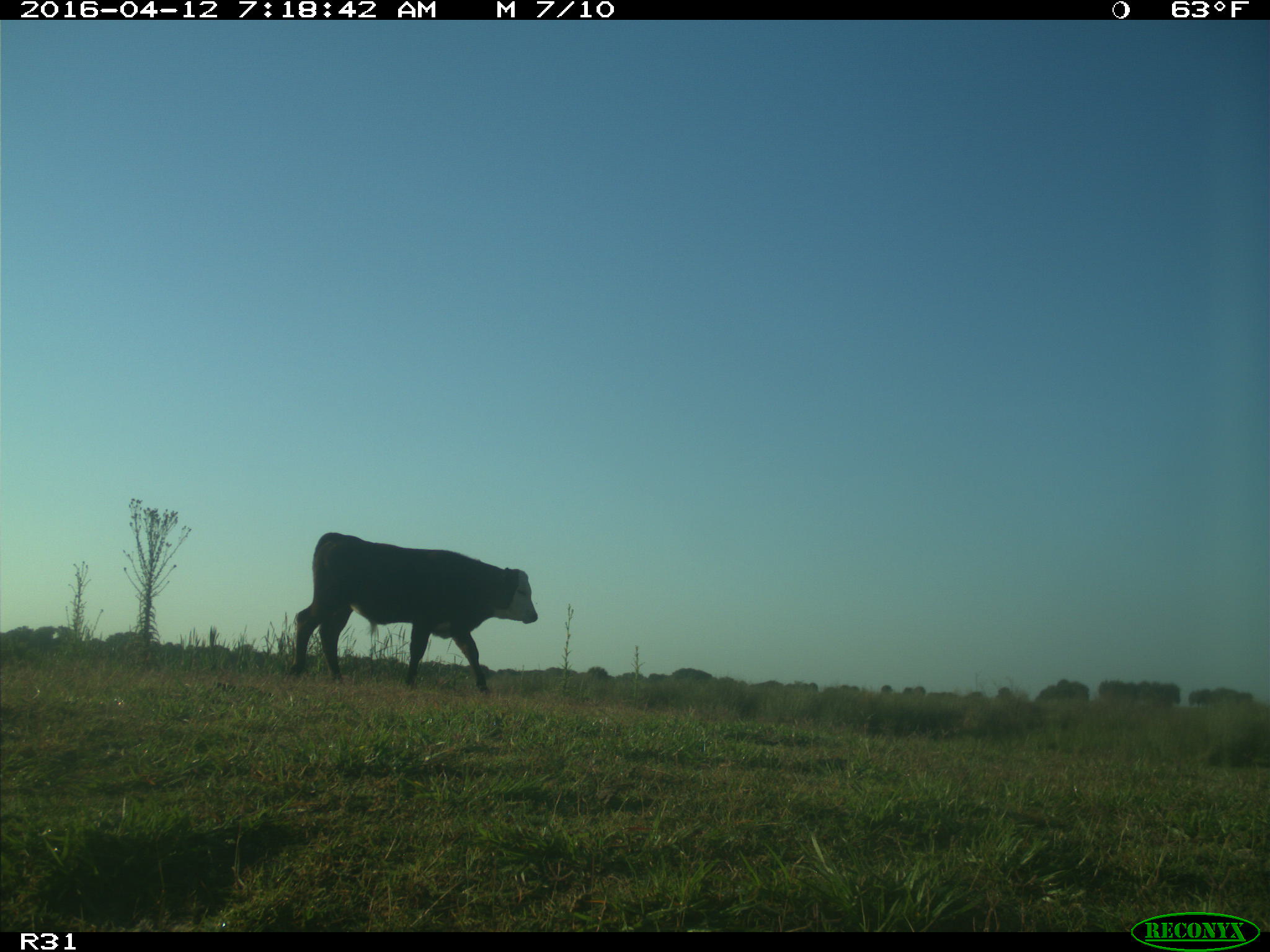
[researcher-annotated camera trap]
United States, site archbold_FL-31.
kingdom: Animalia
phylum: Chordata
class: Mammalia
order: Artiodactyla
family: Bovidae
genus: Bos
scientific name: Bos taurus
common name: domestic cow